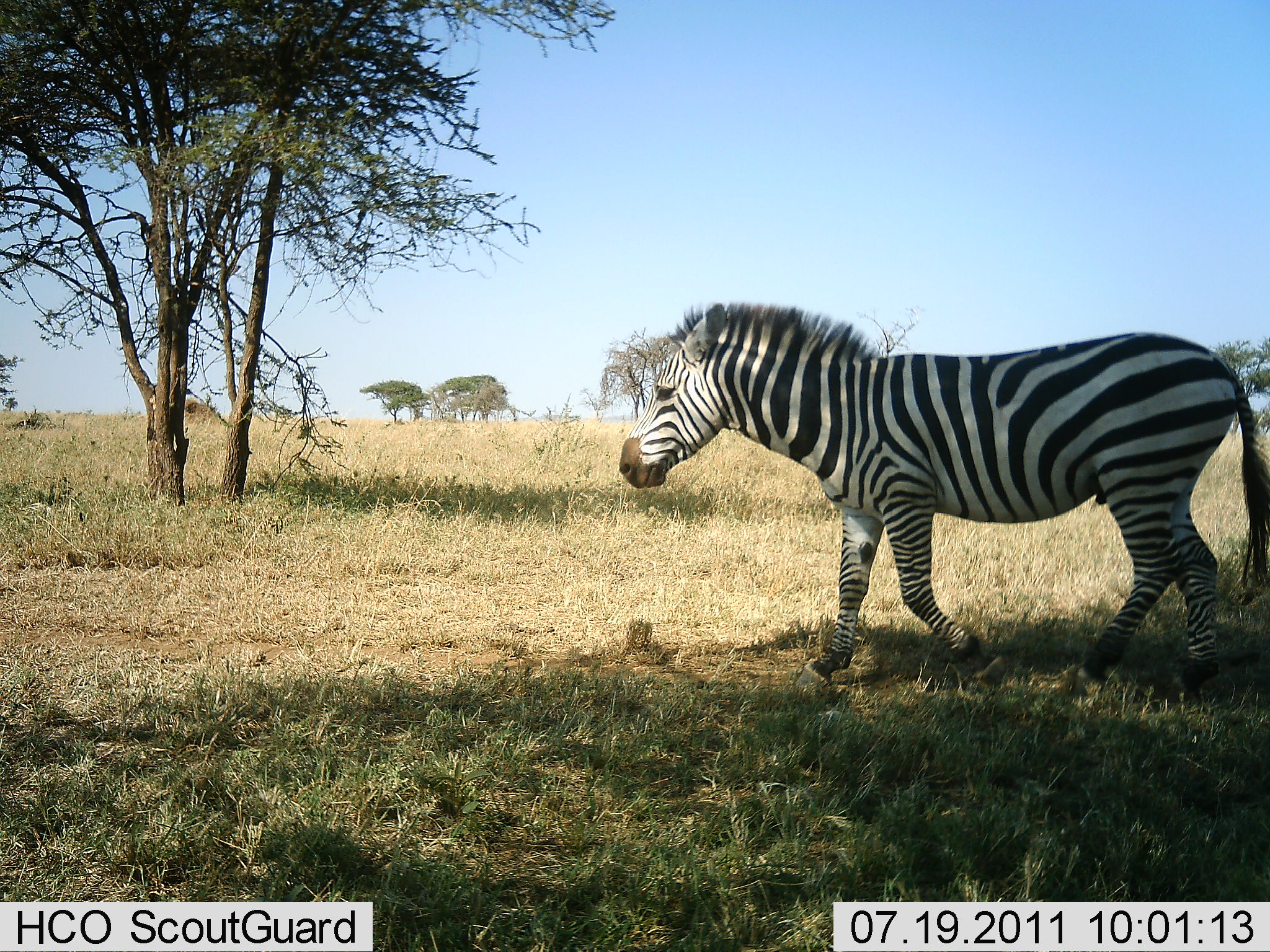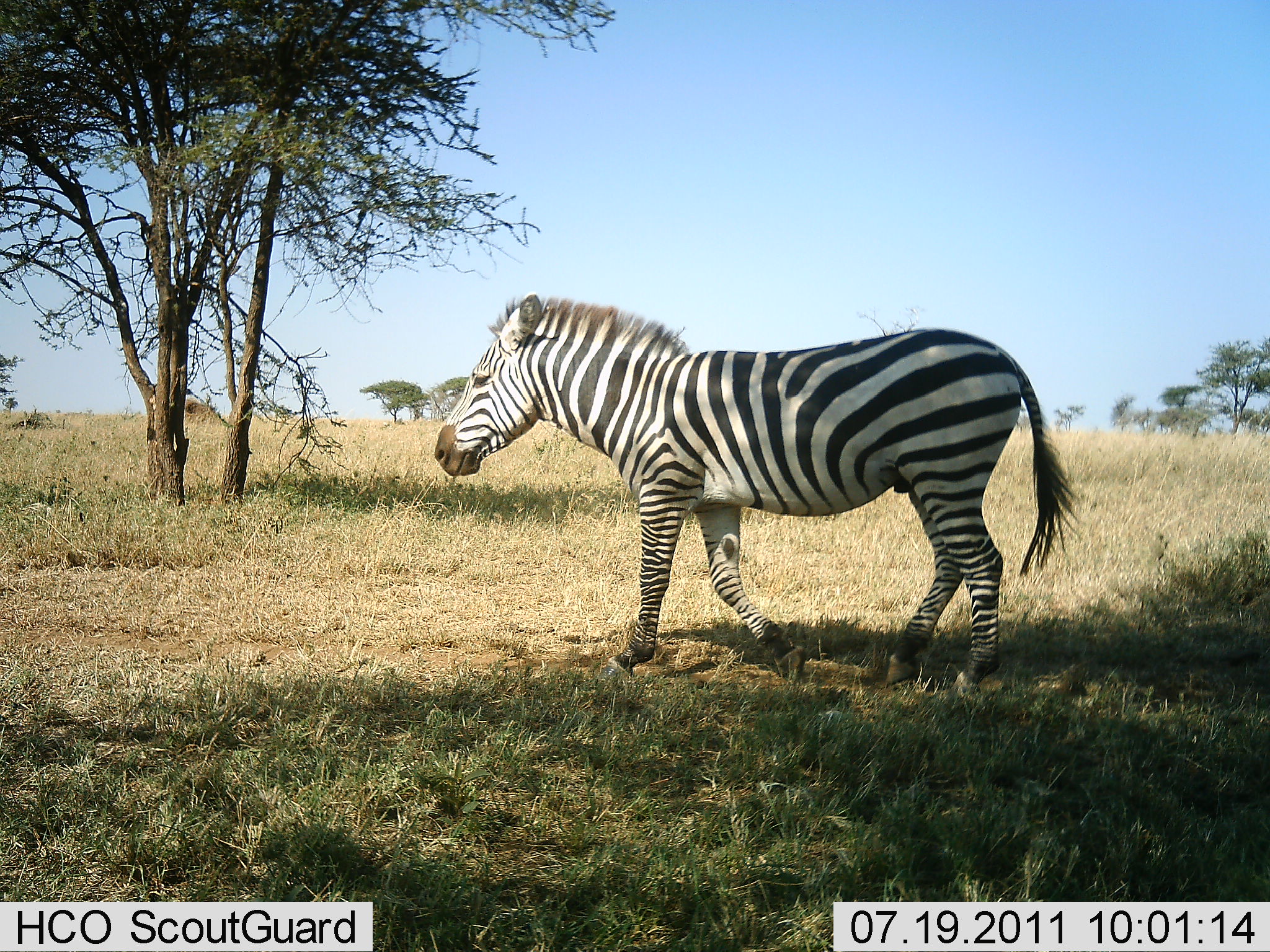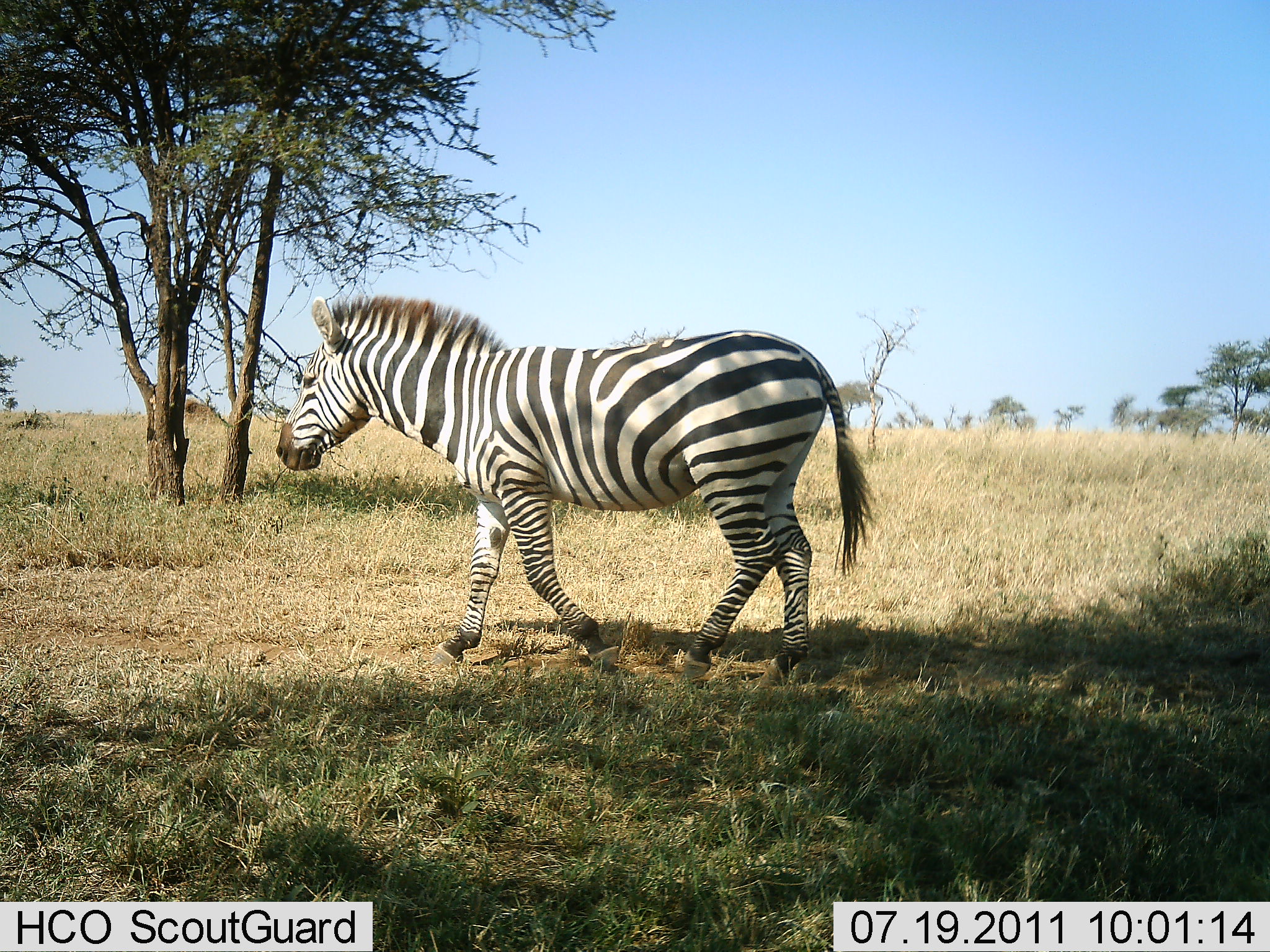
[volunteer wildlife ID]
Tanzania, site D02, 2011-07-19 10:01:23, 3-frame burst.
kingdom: Animalia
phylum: Chordata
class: Mammalia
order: Perissodactyla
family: Equidae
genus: Equus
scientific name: Equus quagga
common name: plains zebra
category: zebra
Zebra (plains zebra) (Equus quagga), count 1. Behavior (volunteer vote fractions): standing 0%, resting 0%, moving 100%, interacting 0%. Young present (vote fraction): 0%. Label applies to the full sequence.